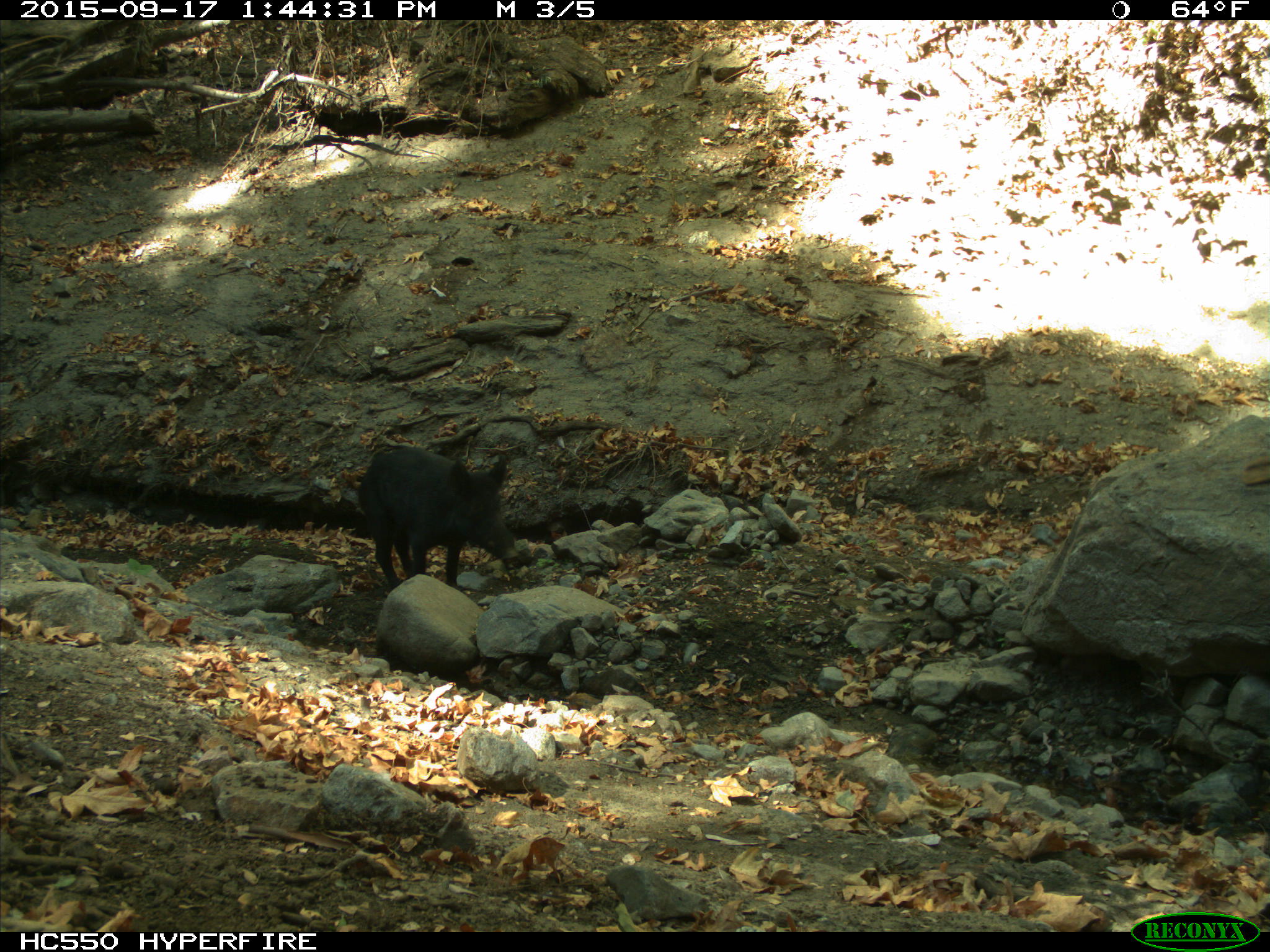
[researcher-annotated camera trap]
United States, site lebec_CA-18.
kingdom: Animalia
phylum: Chordata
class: Mammalia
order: Artiodactyla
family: Suidae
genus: Sus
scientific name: Sus scrofa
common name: wild boar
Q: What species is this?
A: Sus scrofa (wild boar).